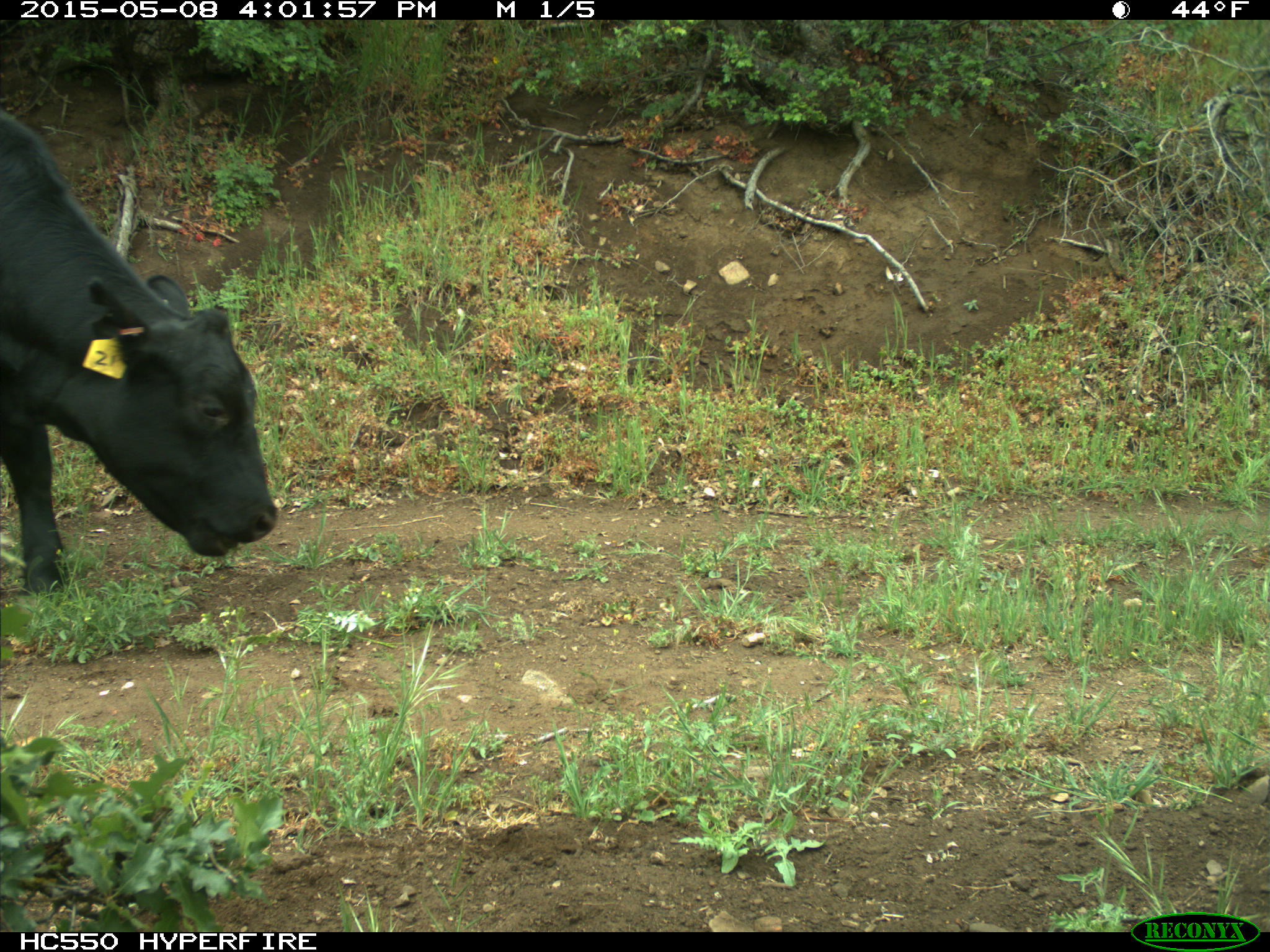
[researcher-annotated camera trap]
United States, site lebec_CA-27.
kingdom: Animalia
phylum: Chordata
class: Mammalia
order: Artiodactyla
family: Bovidae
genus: Bos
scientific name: Bos taurus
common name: domestic cow